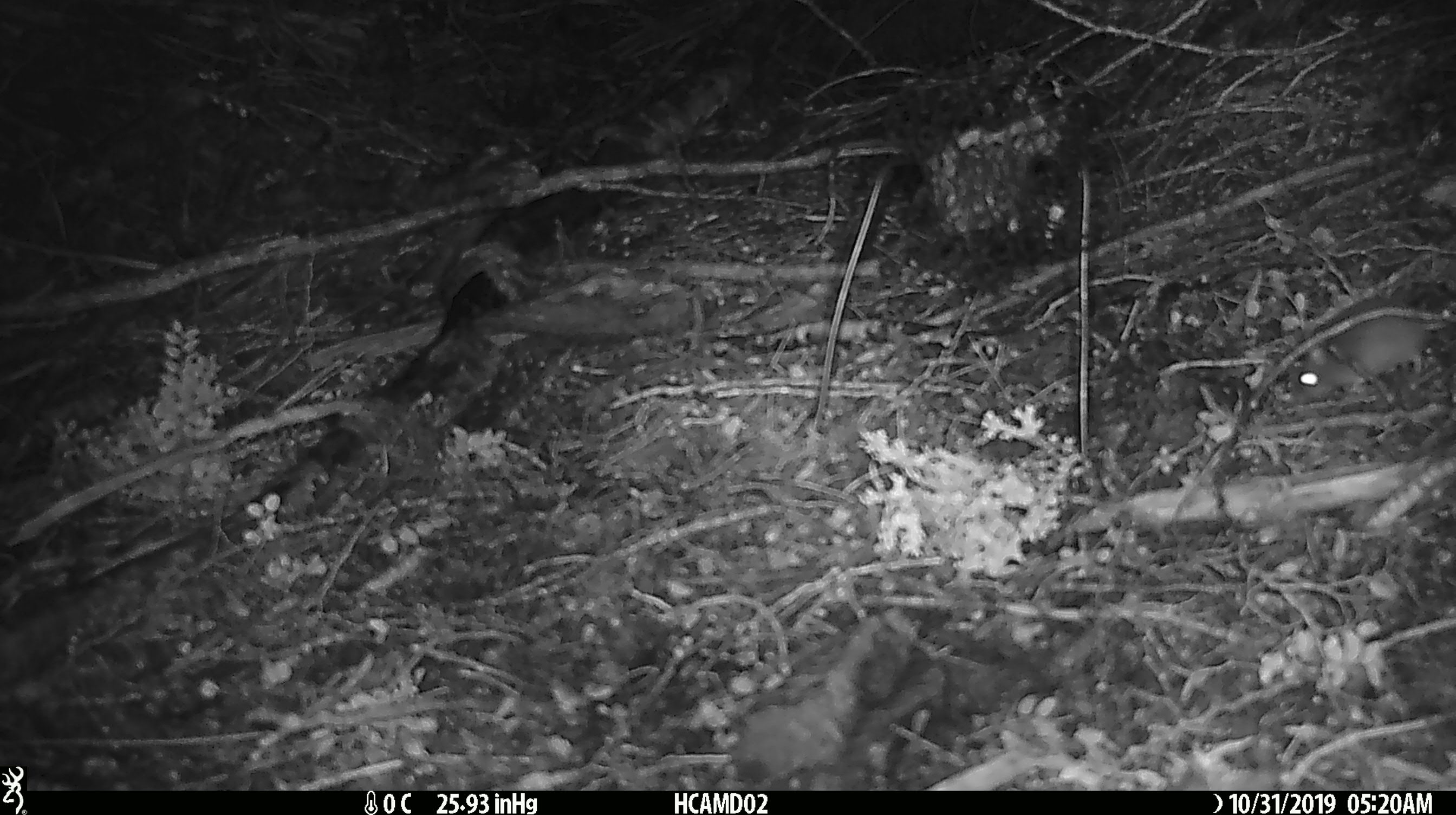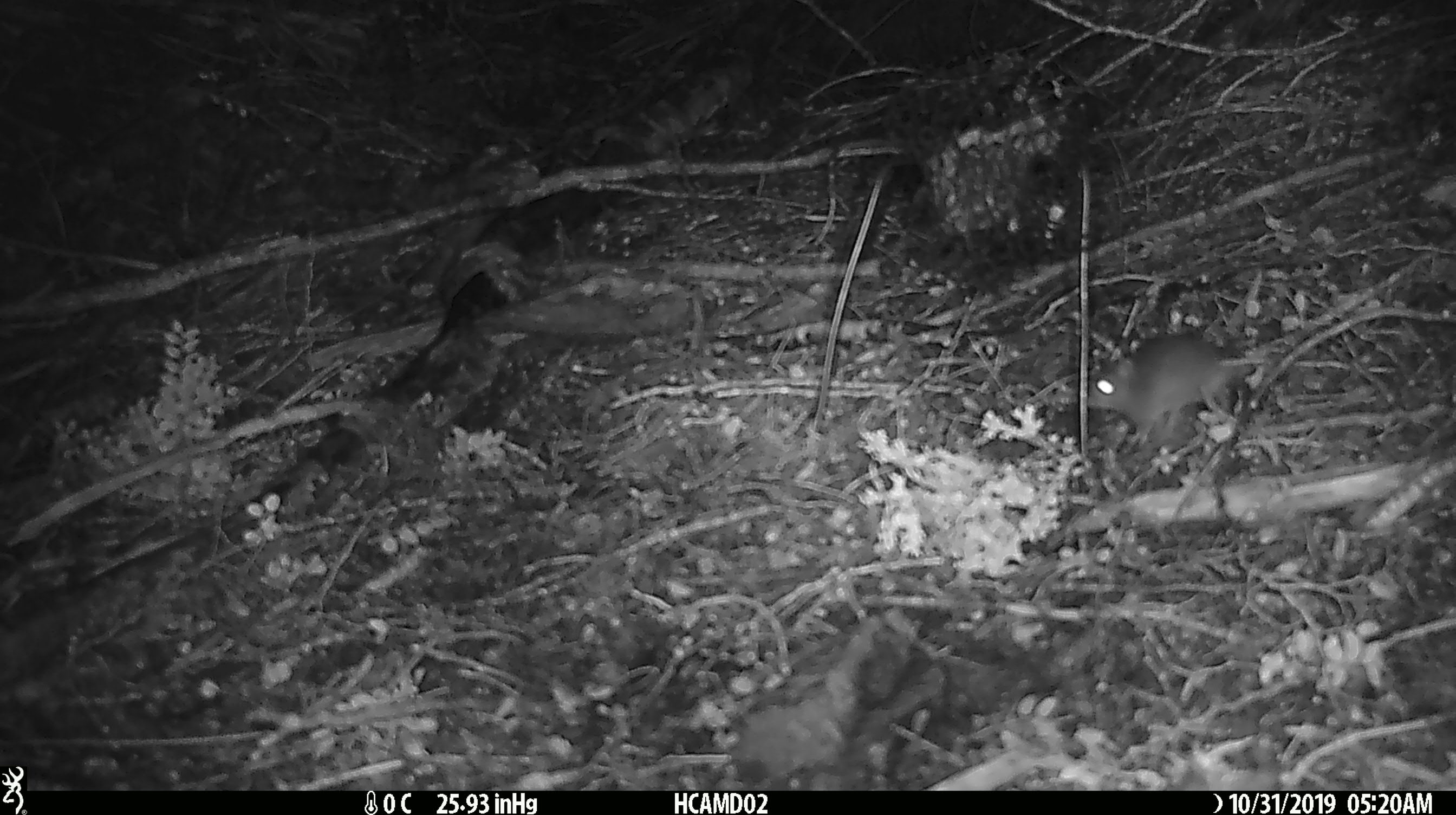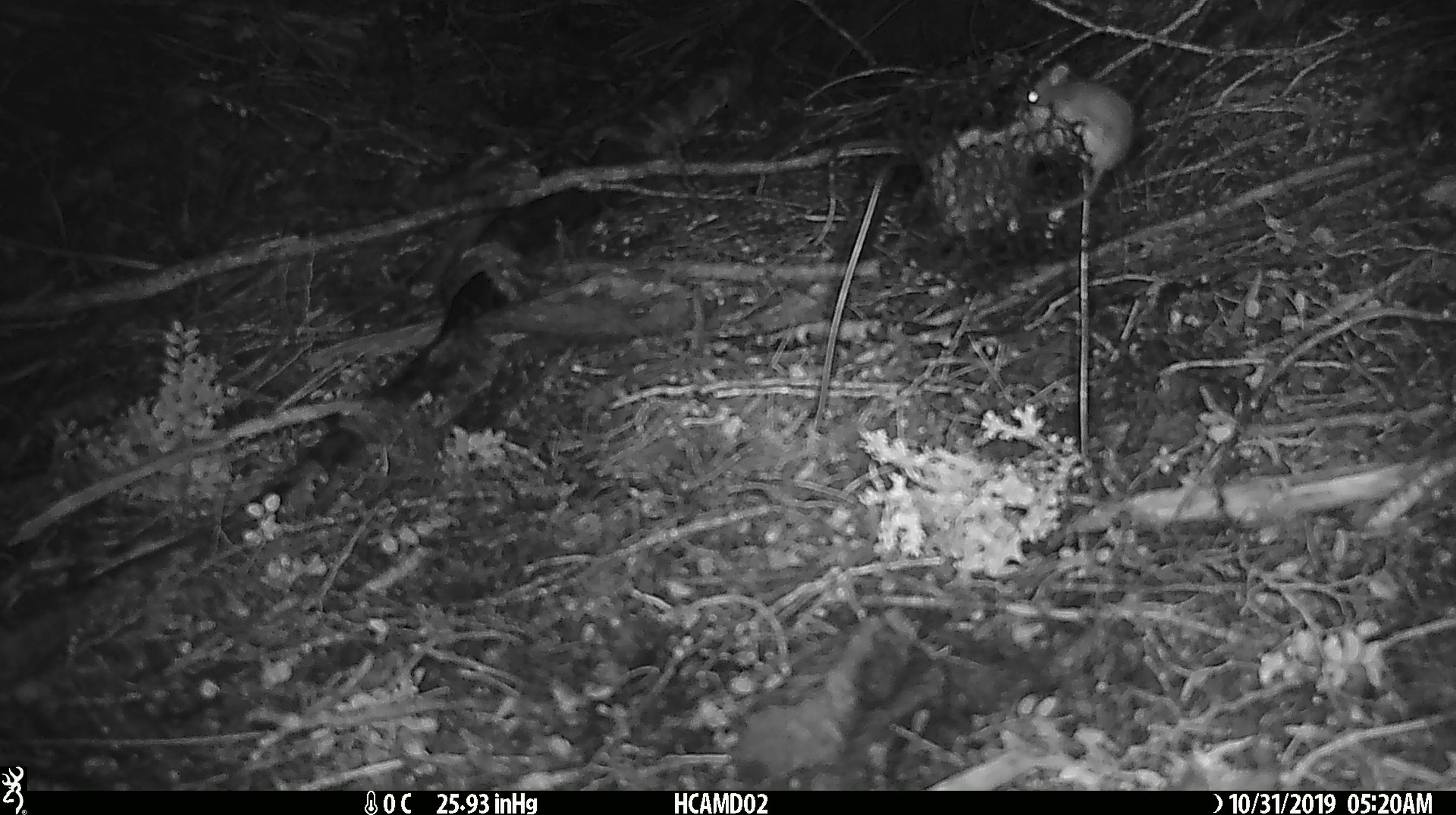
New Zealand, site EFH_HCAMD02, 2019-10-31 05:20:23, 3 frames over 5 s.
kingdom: Animalia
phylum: Chordata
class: Mammalia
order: Rodentia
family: Muridae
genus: Mus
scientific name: Mus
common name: mouse